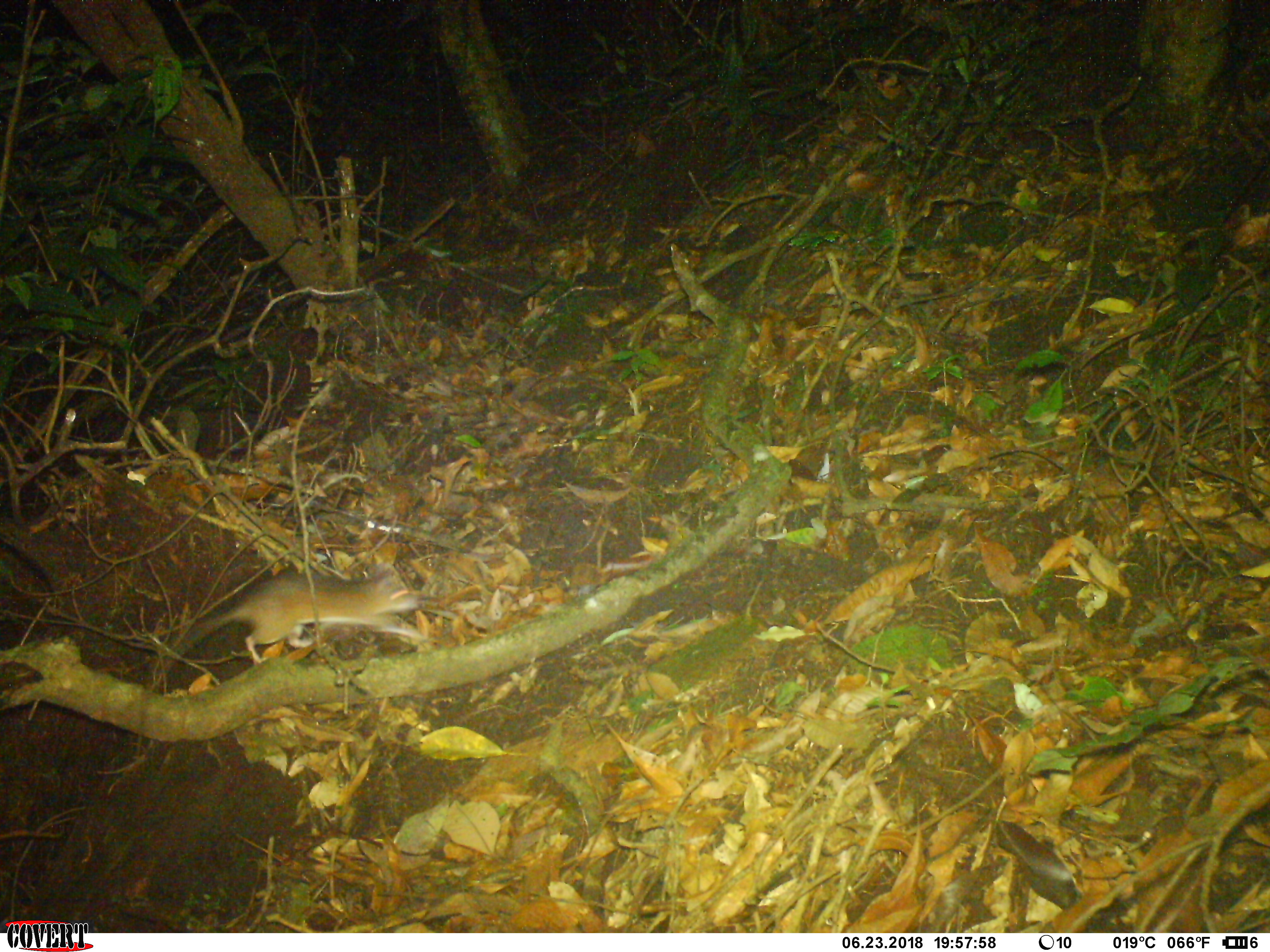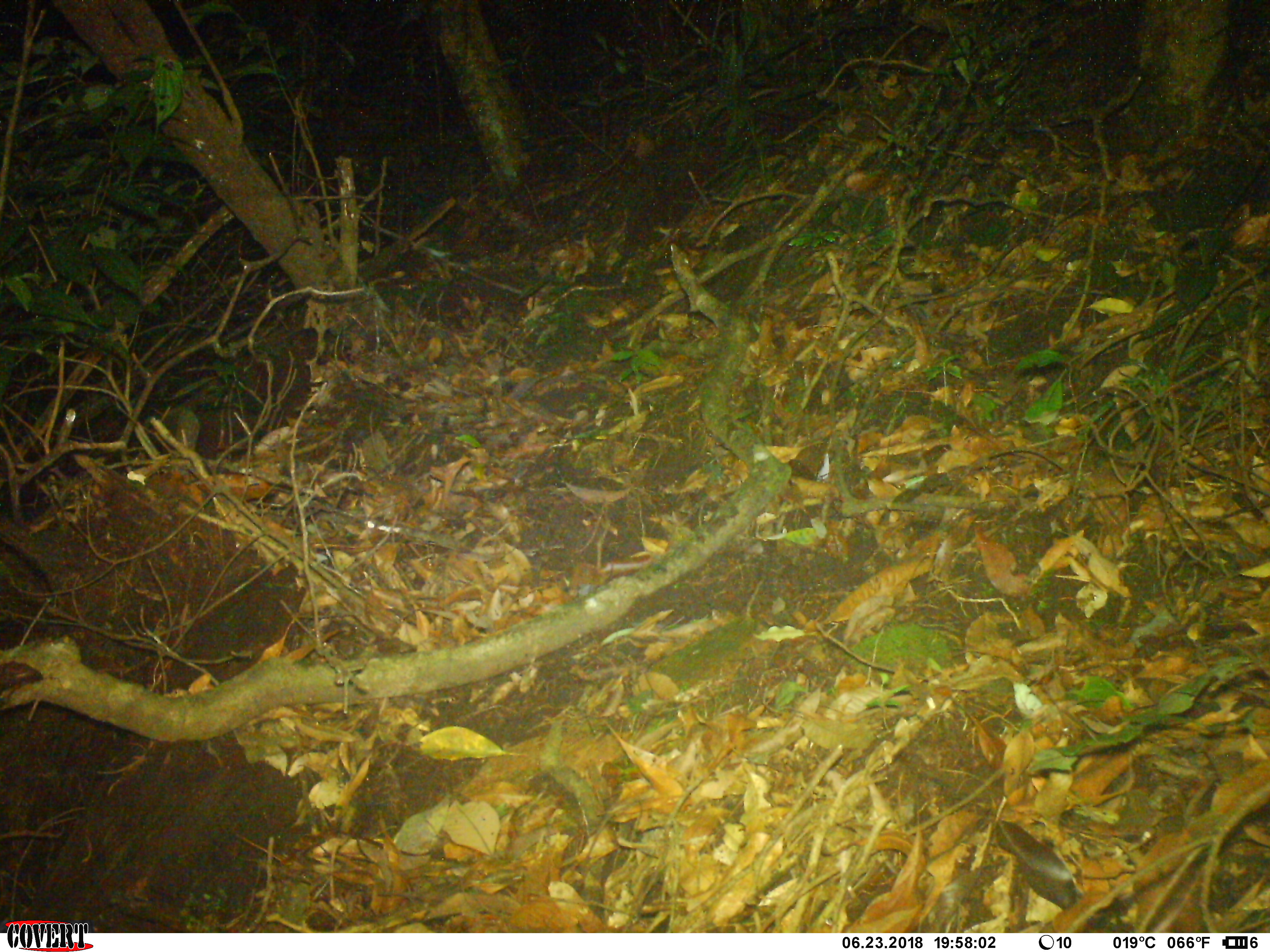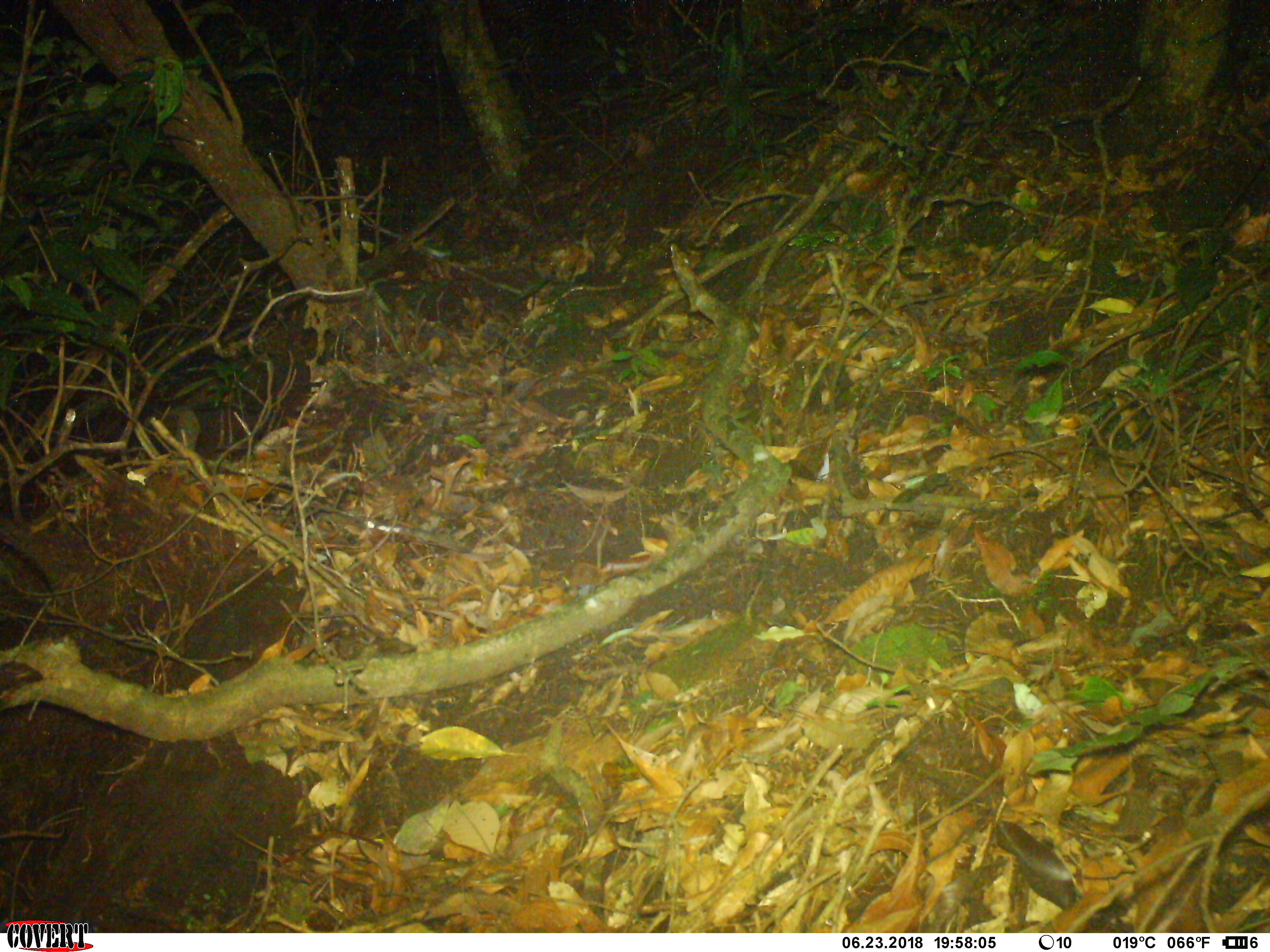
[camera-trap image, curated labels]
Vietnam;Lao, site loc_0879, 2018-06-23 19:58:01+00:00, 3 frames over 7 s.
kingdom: Animalia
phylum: Chordata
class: Mammalia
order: Rodentia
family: Muridae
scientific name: Muridae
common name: old-world mice and rats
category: unidentified murid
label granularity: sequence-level